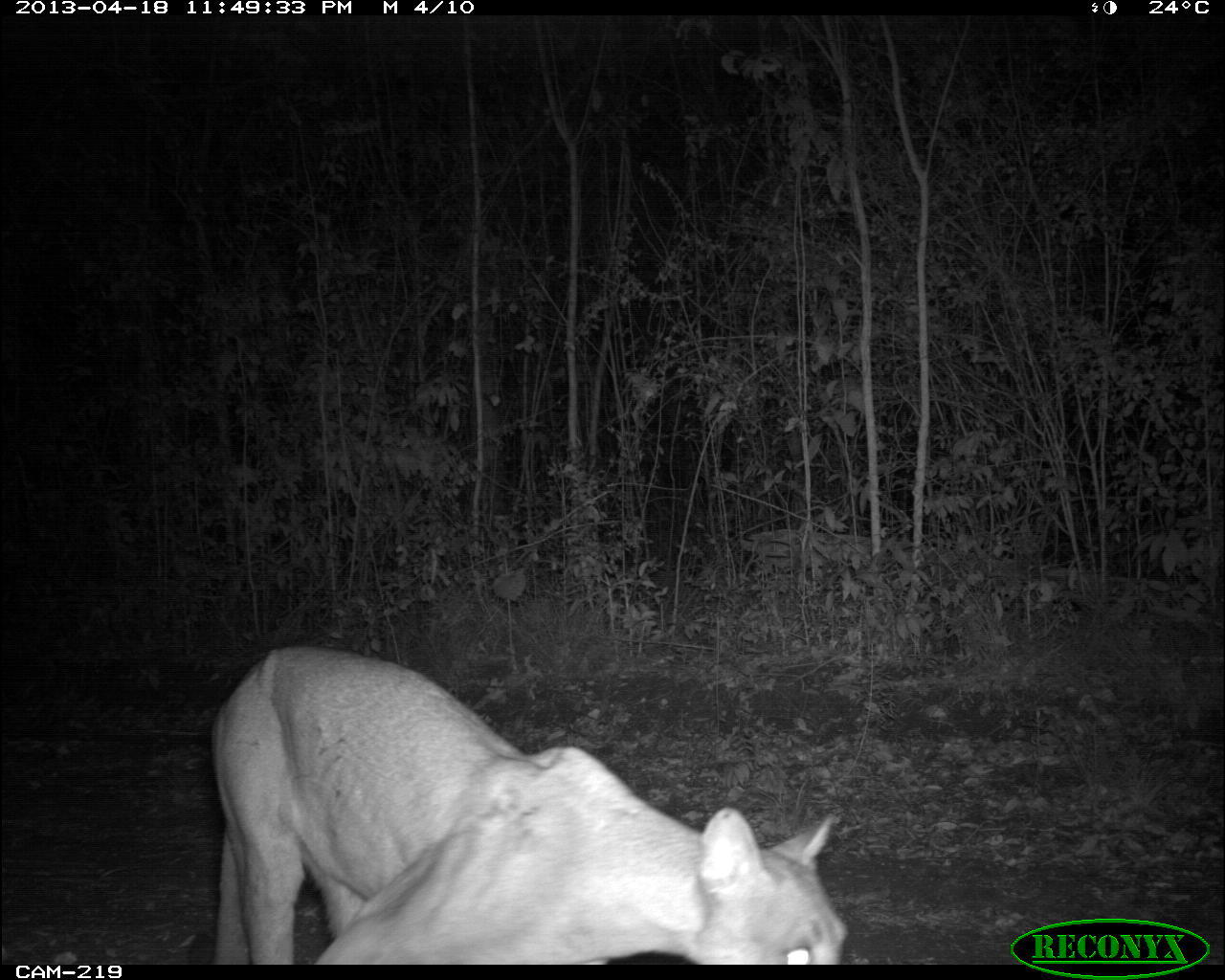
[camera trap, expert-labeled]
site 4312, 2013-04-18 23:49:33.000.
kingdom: Animalia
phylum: Chordata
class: Mammalia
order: Carnivora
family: Felidae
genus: Puma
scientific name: Puma concolor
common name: mountain lion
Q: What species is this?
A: Puma concolor (mountain lion).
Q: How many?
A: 1.